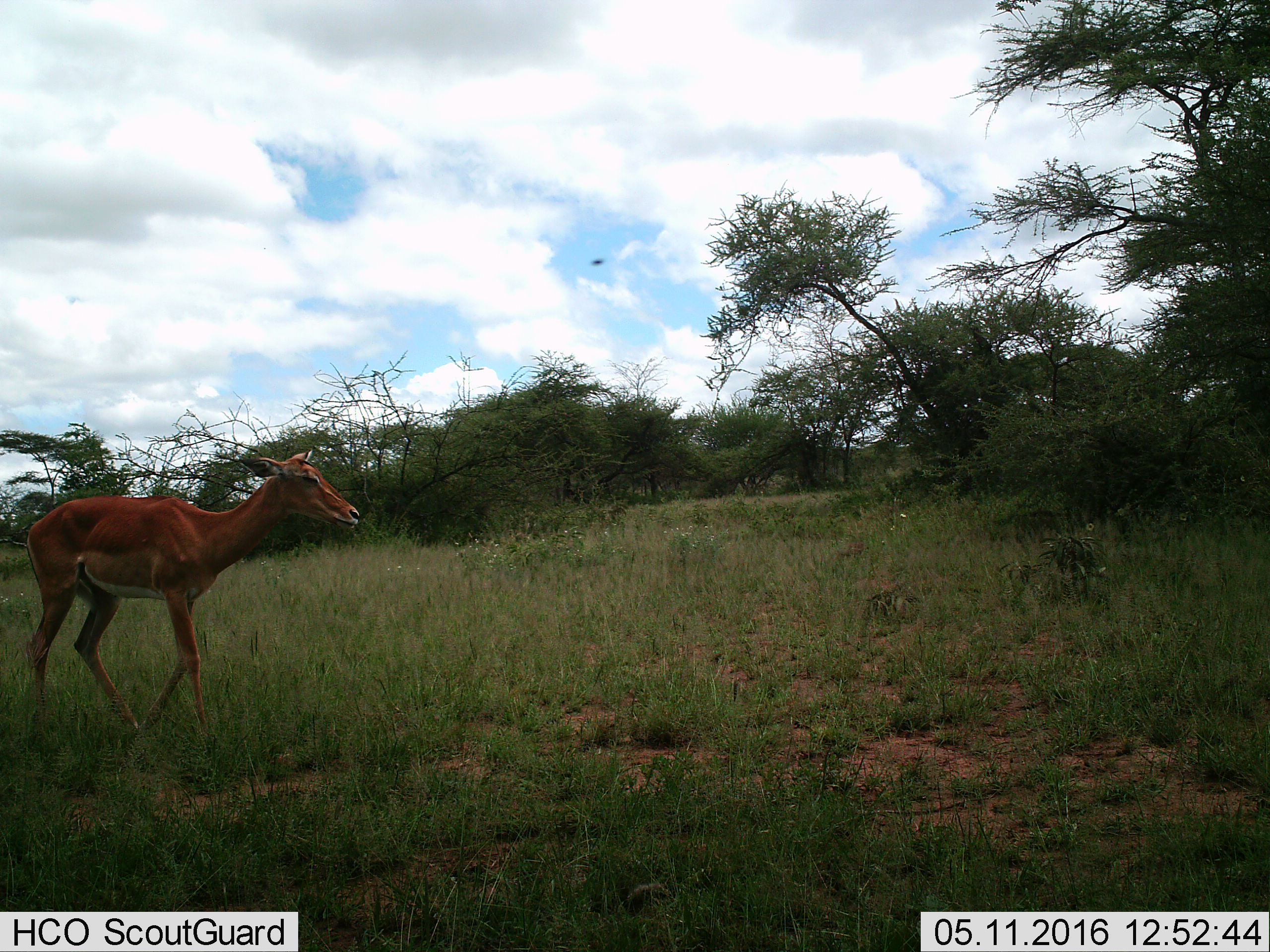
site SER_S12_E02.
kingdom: Animalia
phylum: Chordata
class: Mammalia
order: Artiodactyla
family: Bovidae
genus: Aepyceros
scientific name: Aepyceros melampus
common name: impala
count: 1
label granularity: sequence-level